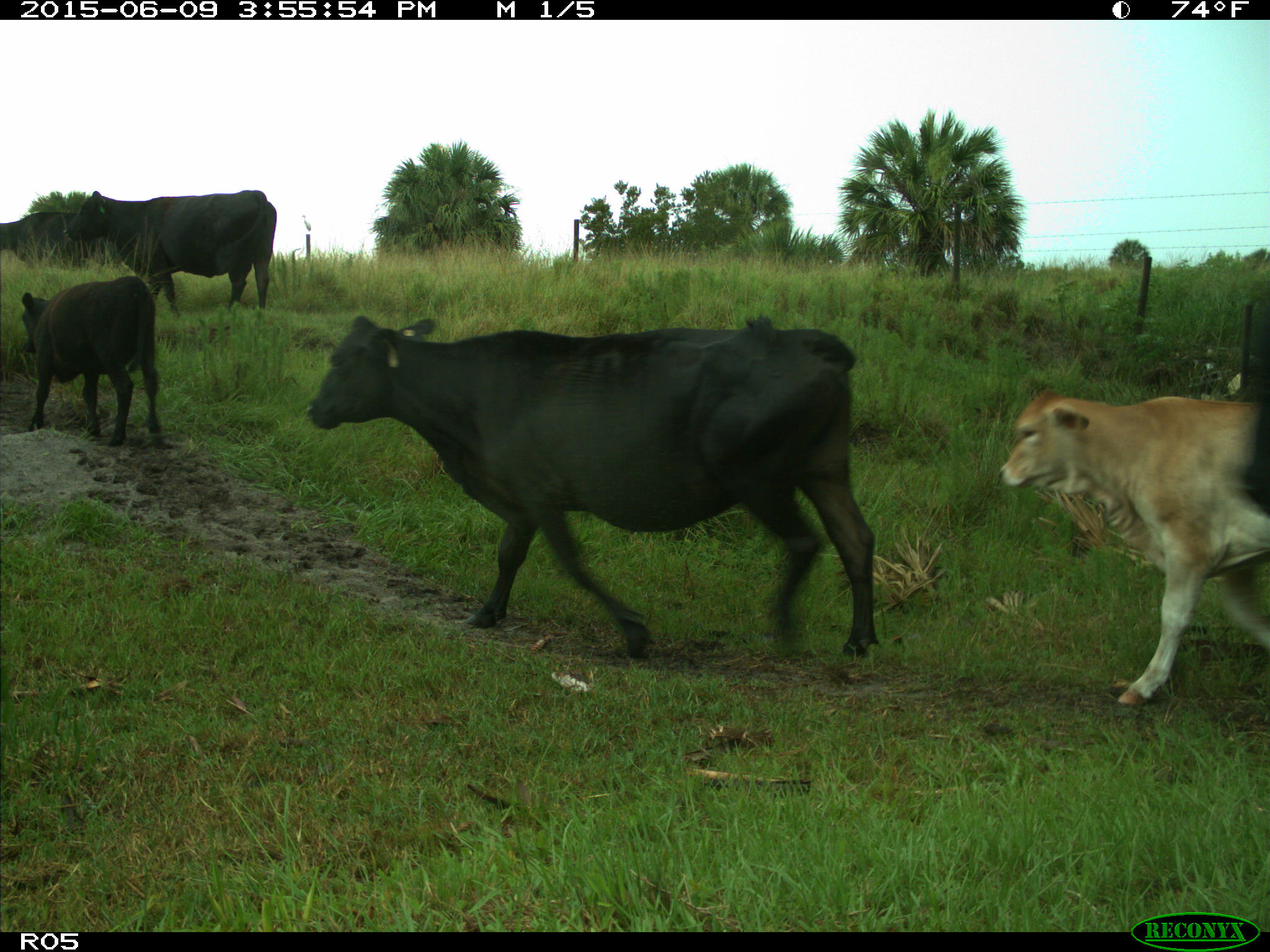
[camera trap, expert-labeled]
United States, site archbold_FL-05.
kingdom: Animalia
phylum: Chordata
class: Mammalia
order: Artiodactyla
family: Bovidae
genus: Bos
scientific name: Bos taurus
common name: domestic cow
Bos taurus (domestic cow).